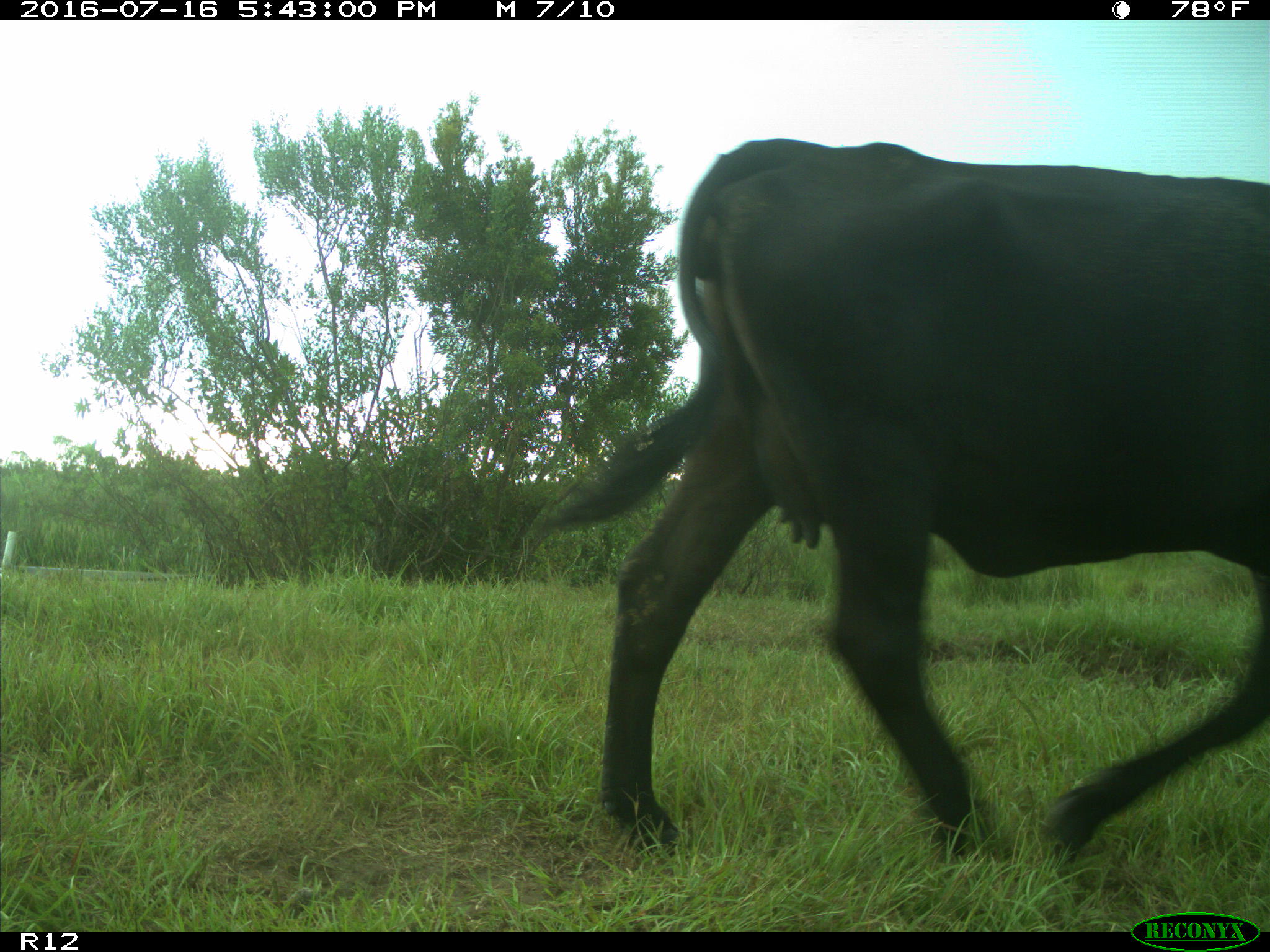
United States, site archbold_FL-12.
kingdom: Animalia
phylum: Chordata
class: Mammalia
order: Artiodactyla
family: Bovidae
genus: Bos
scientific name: Bos taurus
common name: domestic cow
Bos taurus (domestic cow).